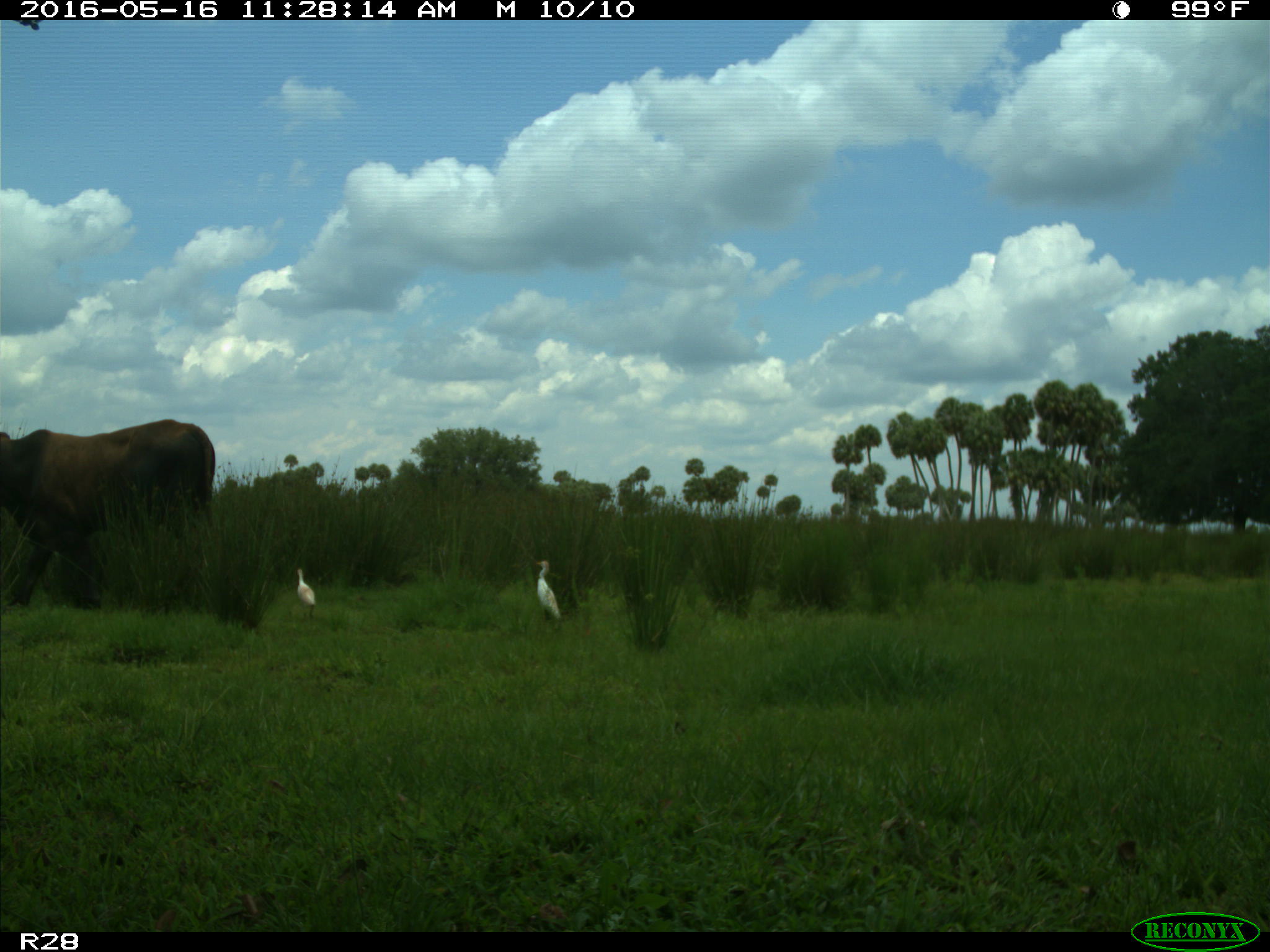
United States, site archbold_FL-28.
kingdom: Animalia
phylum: Chordata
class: Mammalia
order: Artiodactyla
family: Bovidae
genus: Bos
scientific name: Bos taurus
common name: domestic cow